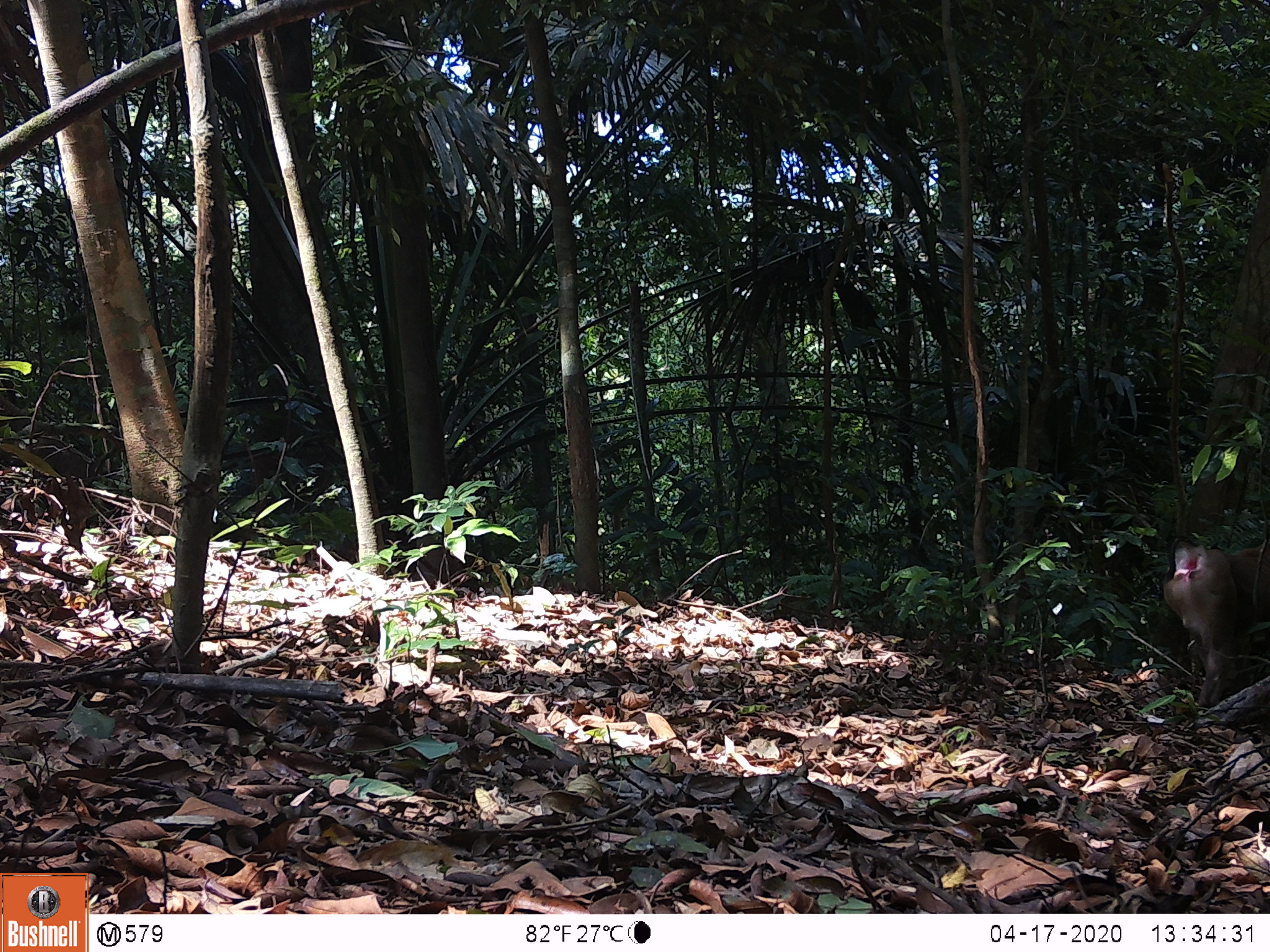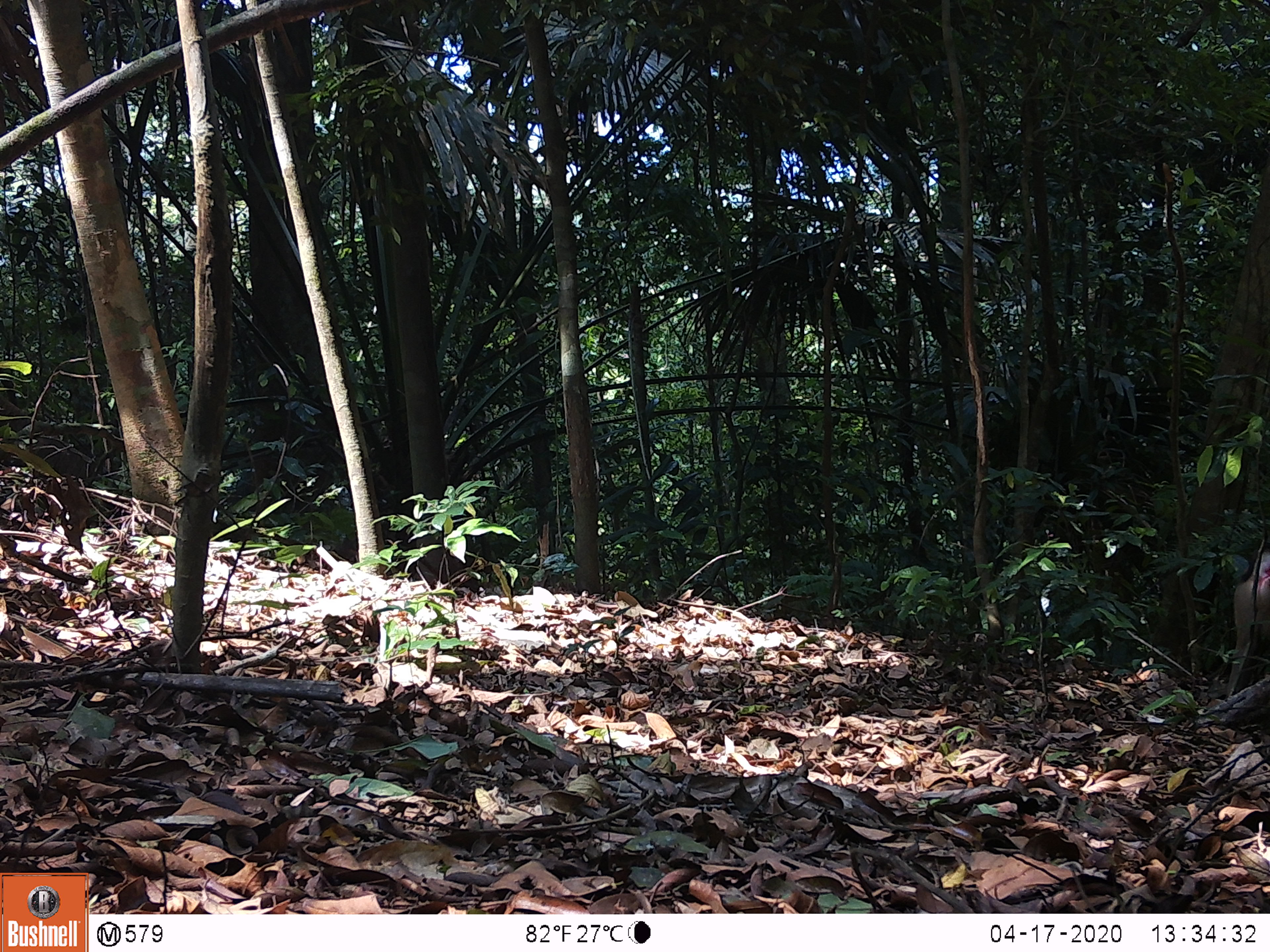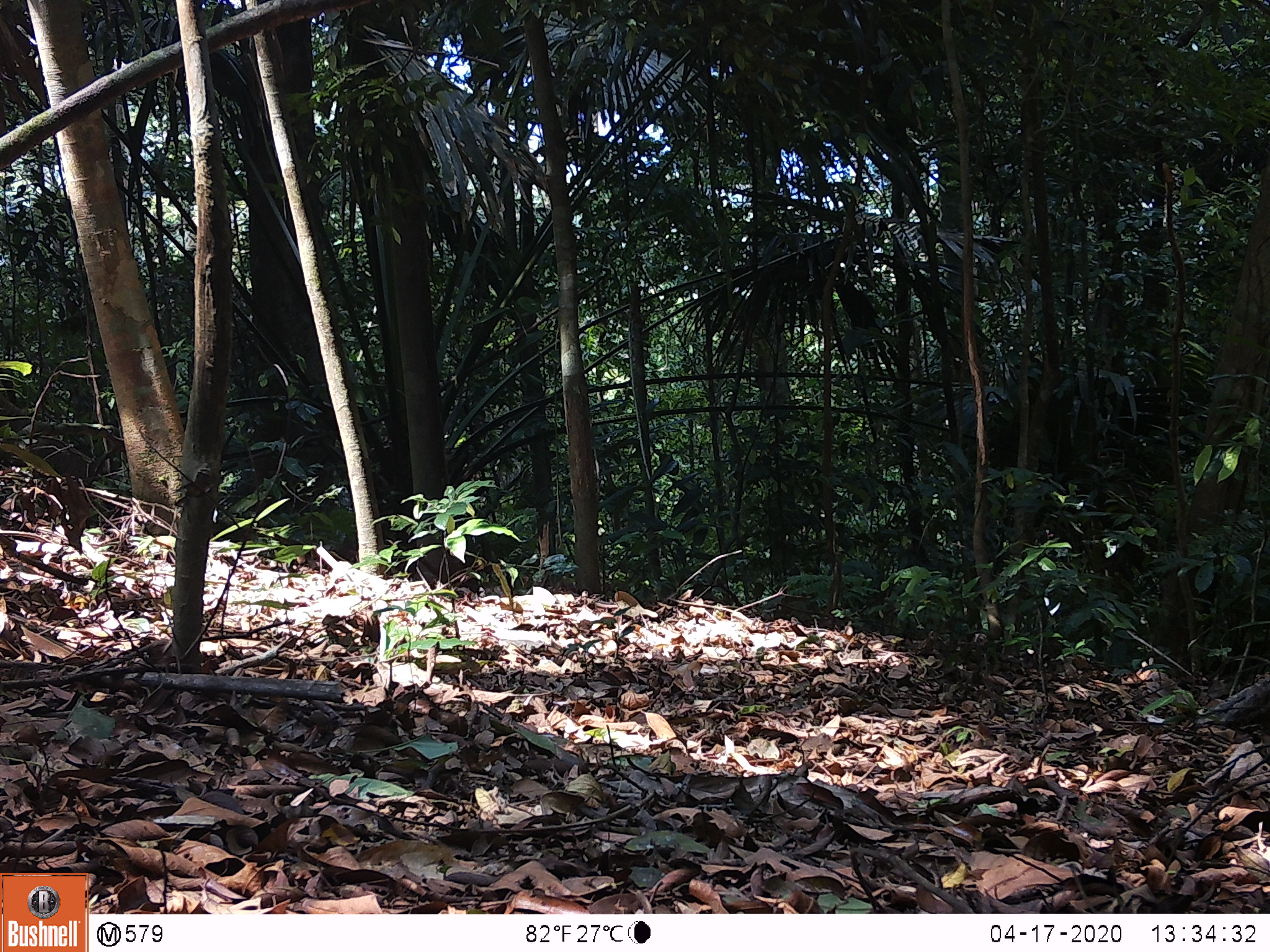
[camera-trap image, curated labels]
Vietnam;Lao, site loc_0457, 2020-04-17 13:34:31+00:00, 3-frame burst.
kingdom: Animalia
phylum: Chordata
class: Mammalia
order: Primates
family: Cercopithecidae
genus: Macaca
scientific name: Macaca nemestrina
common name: pig-tailed macaque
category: pig tailed macaque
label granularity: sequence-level